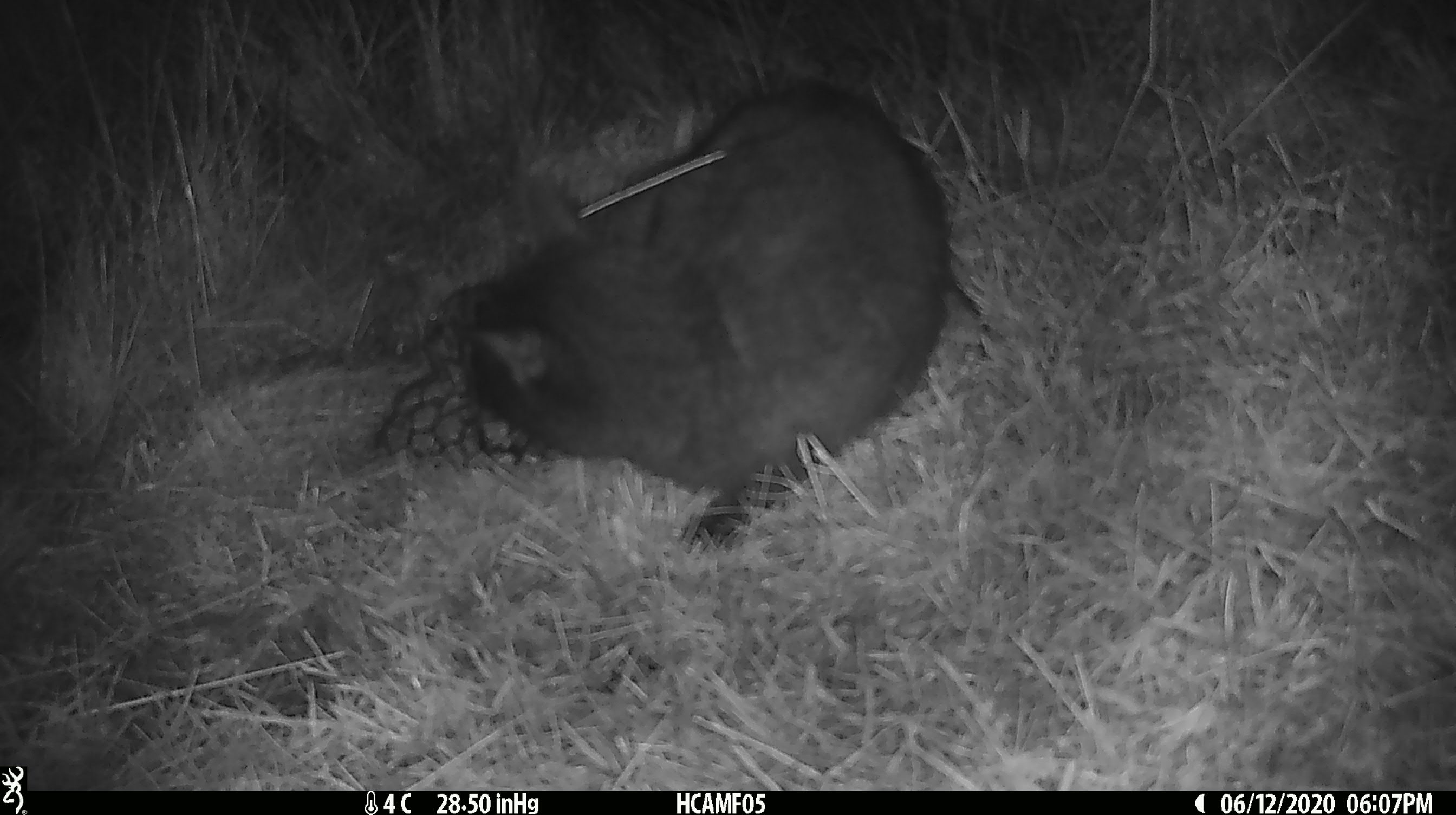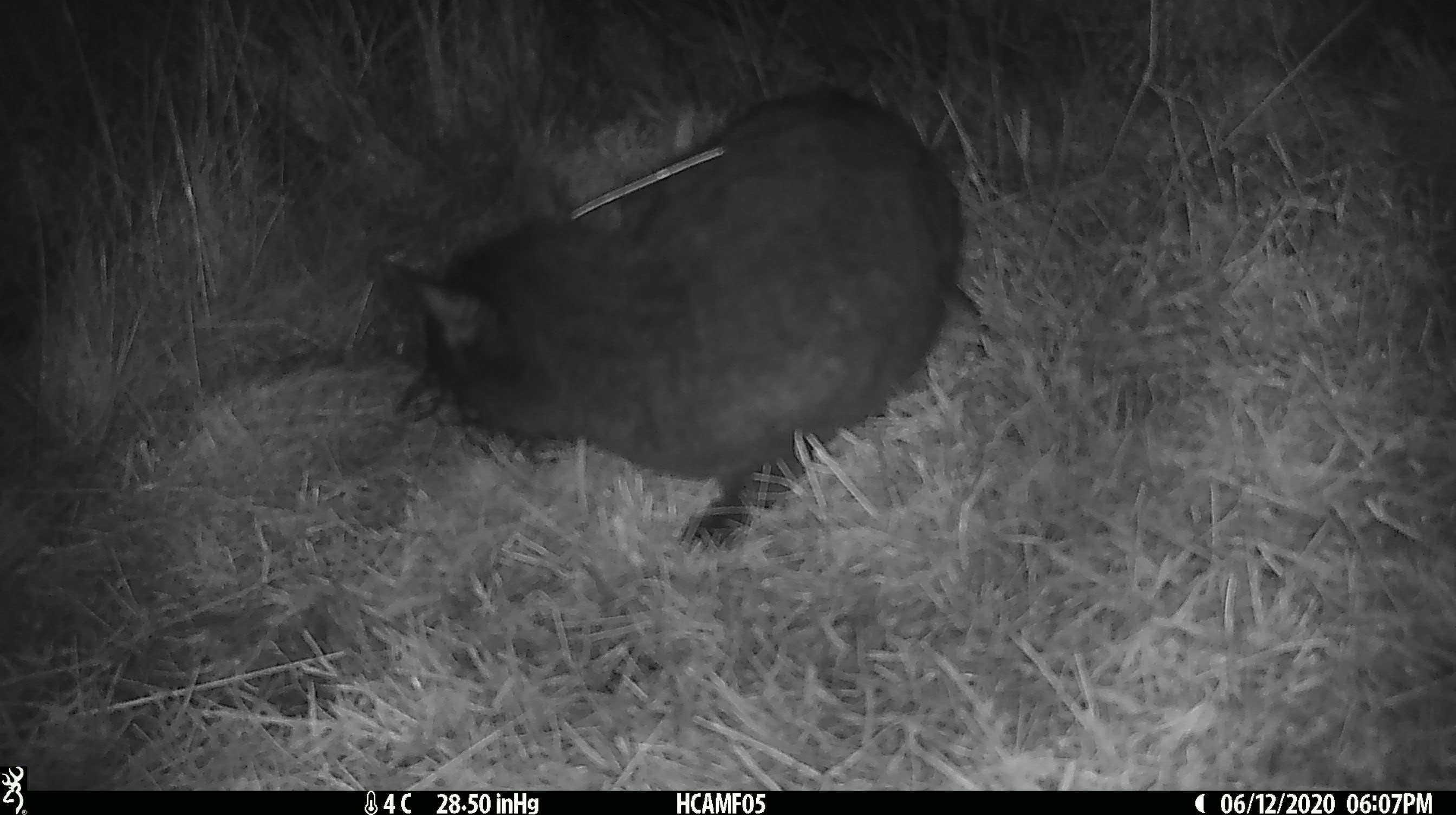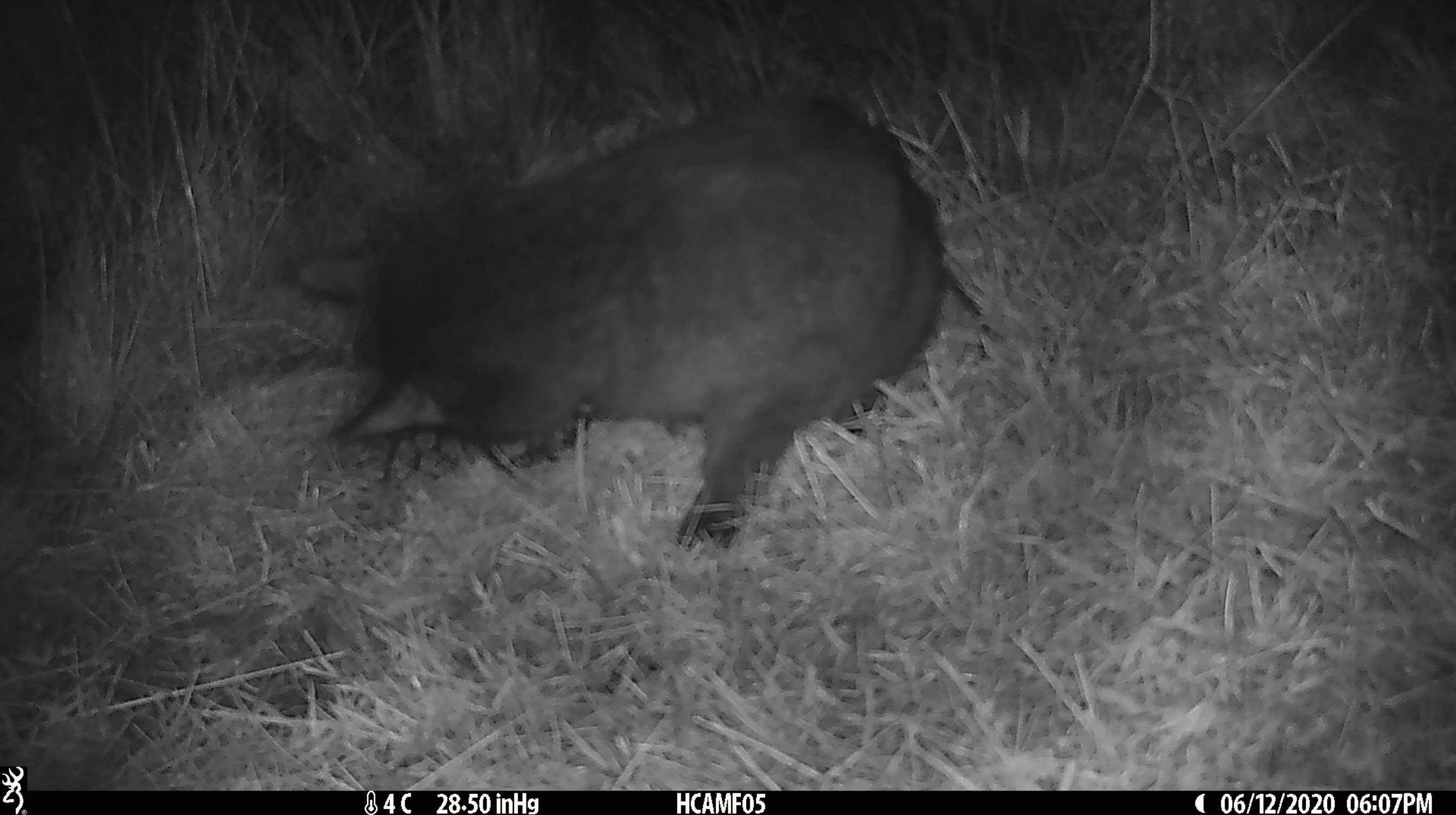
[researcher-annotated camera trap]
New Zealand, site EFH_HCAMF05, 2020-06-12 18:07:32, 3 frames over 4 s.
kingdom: Animalia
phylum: Chordata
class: Mammalia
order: Carnivora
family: Felidae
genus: Felis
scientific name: Felis catus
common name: domestic cat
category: cat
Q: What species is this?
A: Cat (domestic cat) (Felis catus).